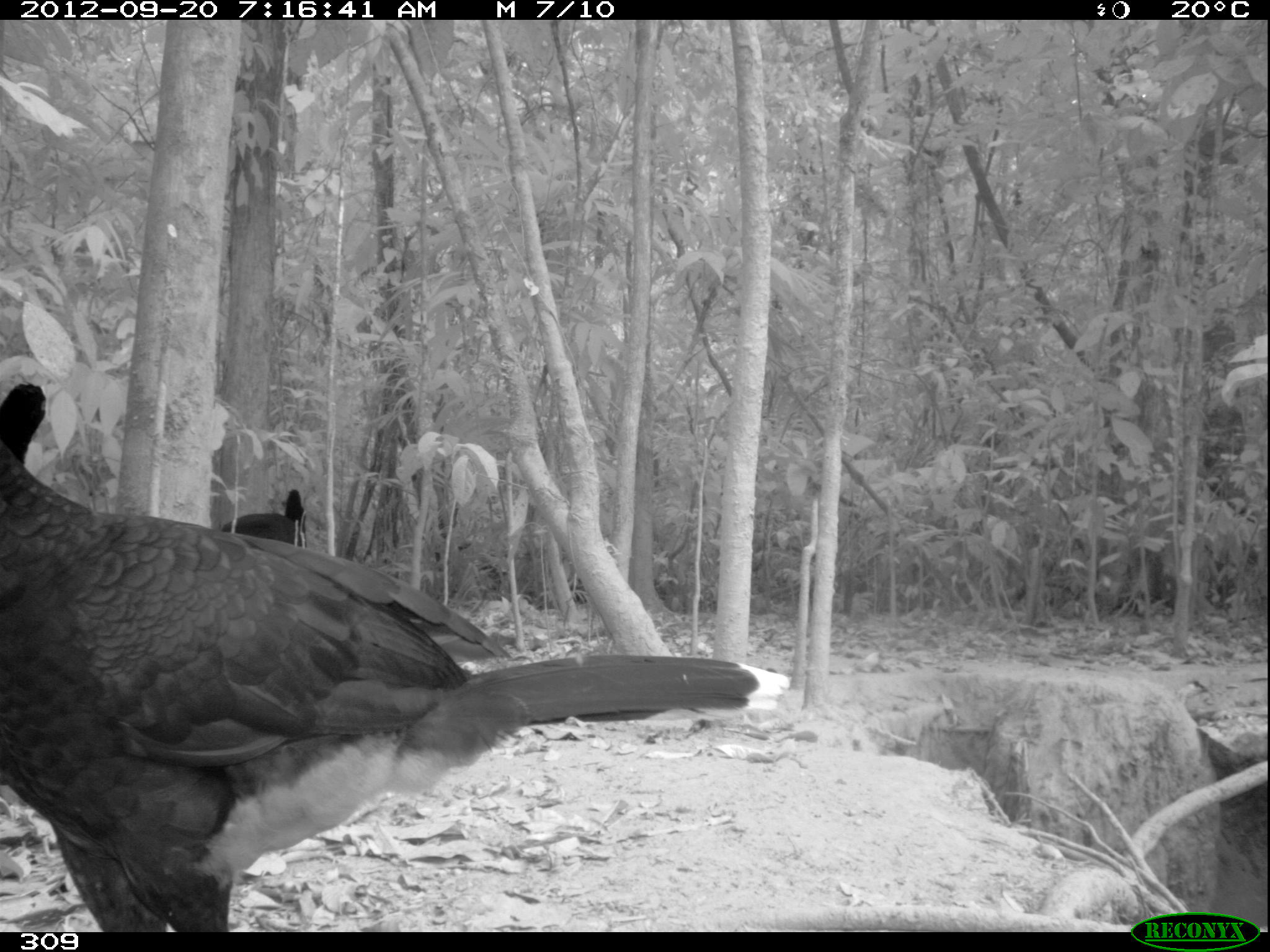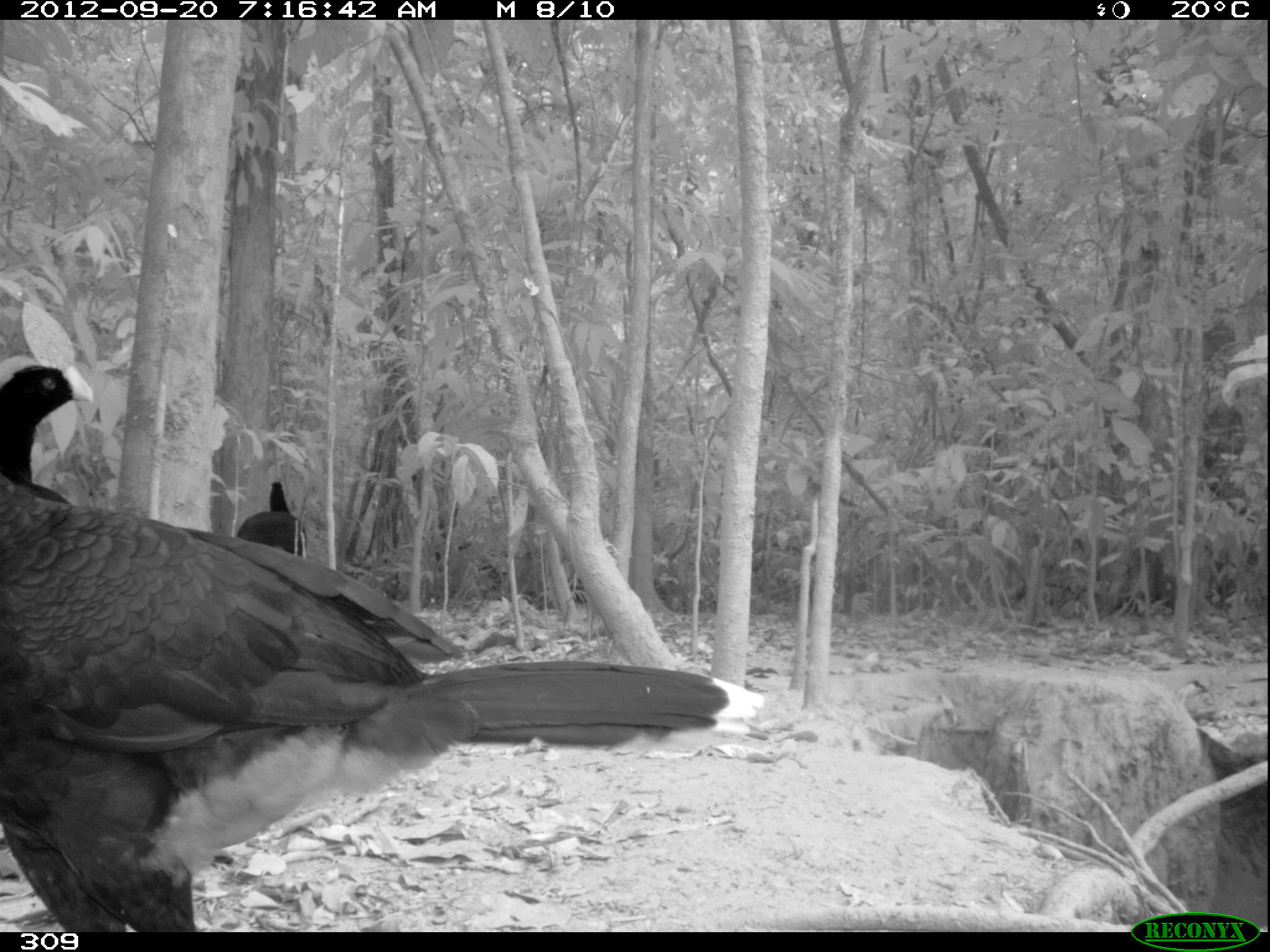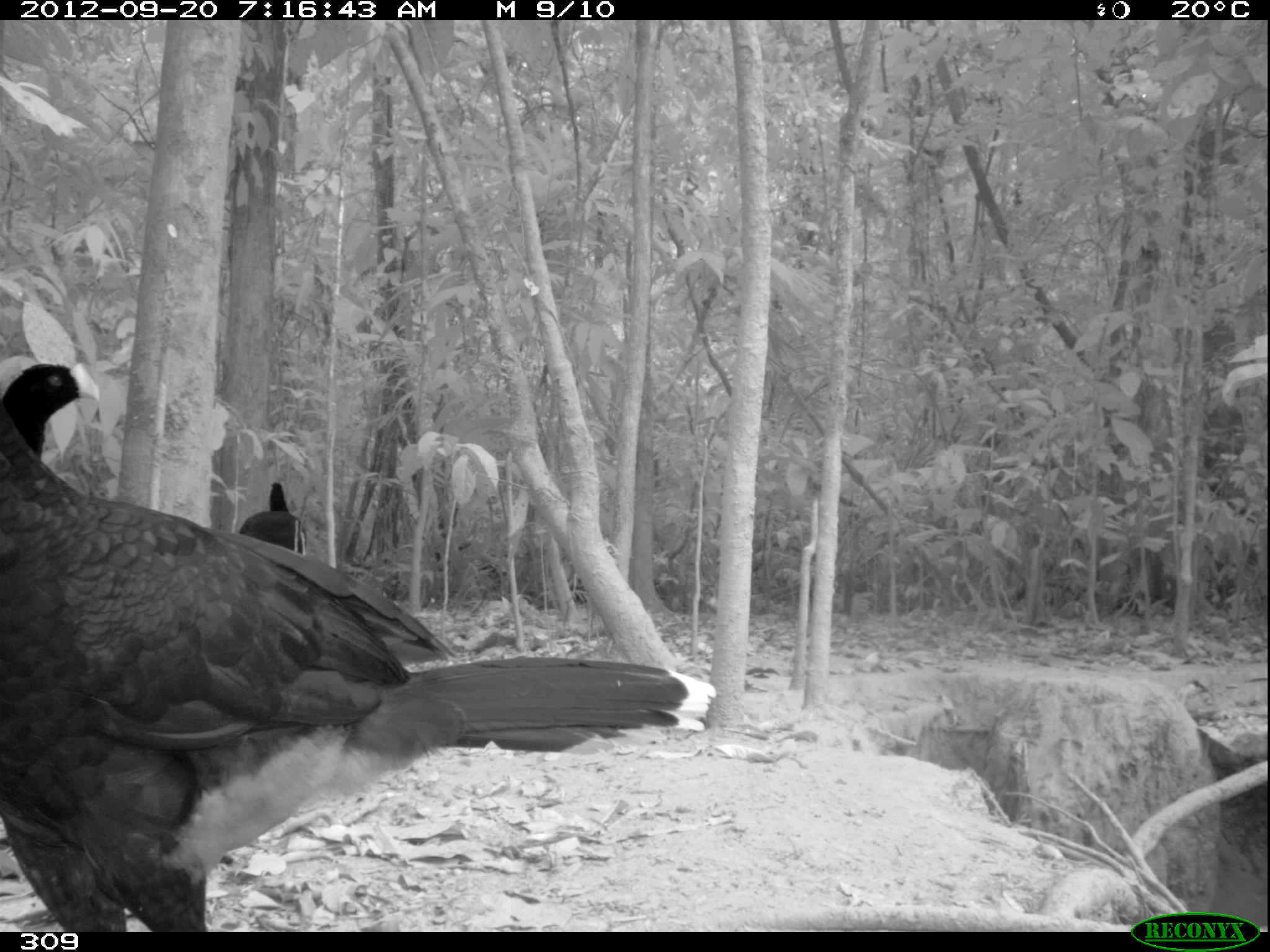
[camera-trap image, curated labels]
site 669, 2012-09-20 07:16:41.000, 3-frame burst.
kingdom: Animalia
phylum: Chordata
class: Aves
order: Galliformes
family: Cracidae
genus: Mitu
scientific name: Mitu tuberosum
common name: razor-billed curassow